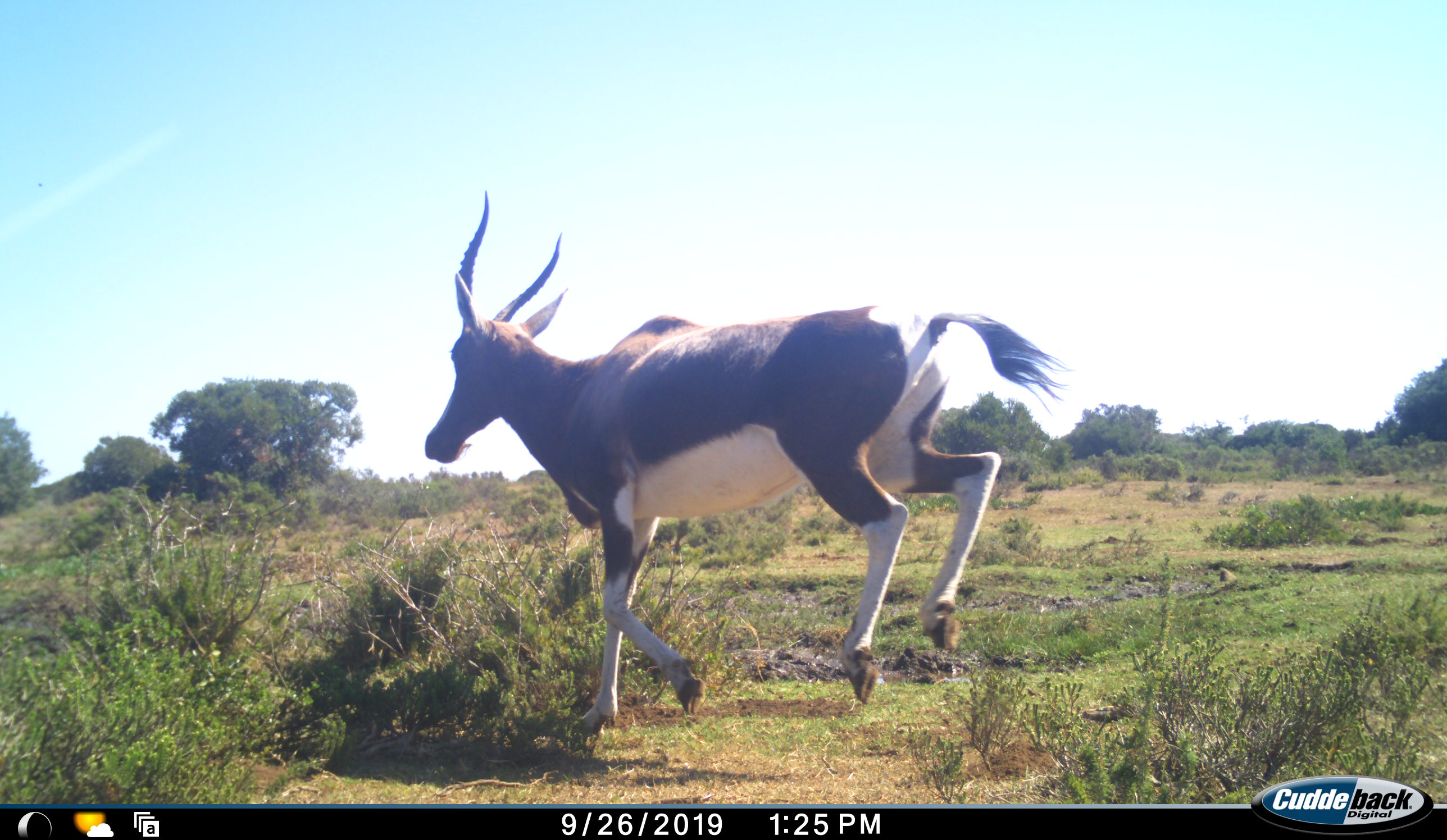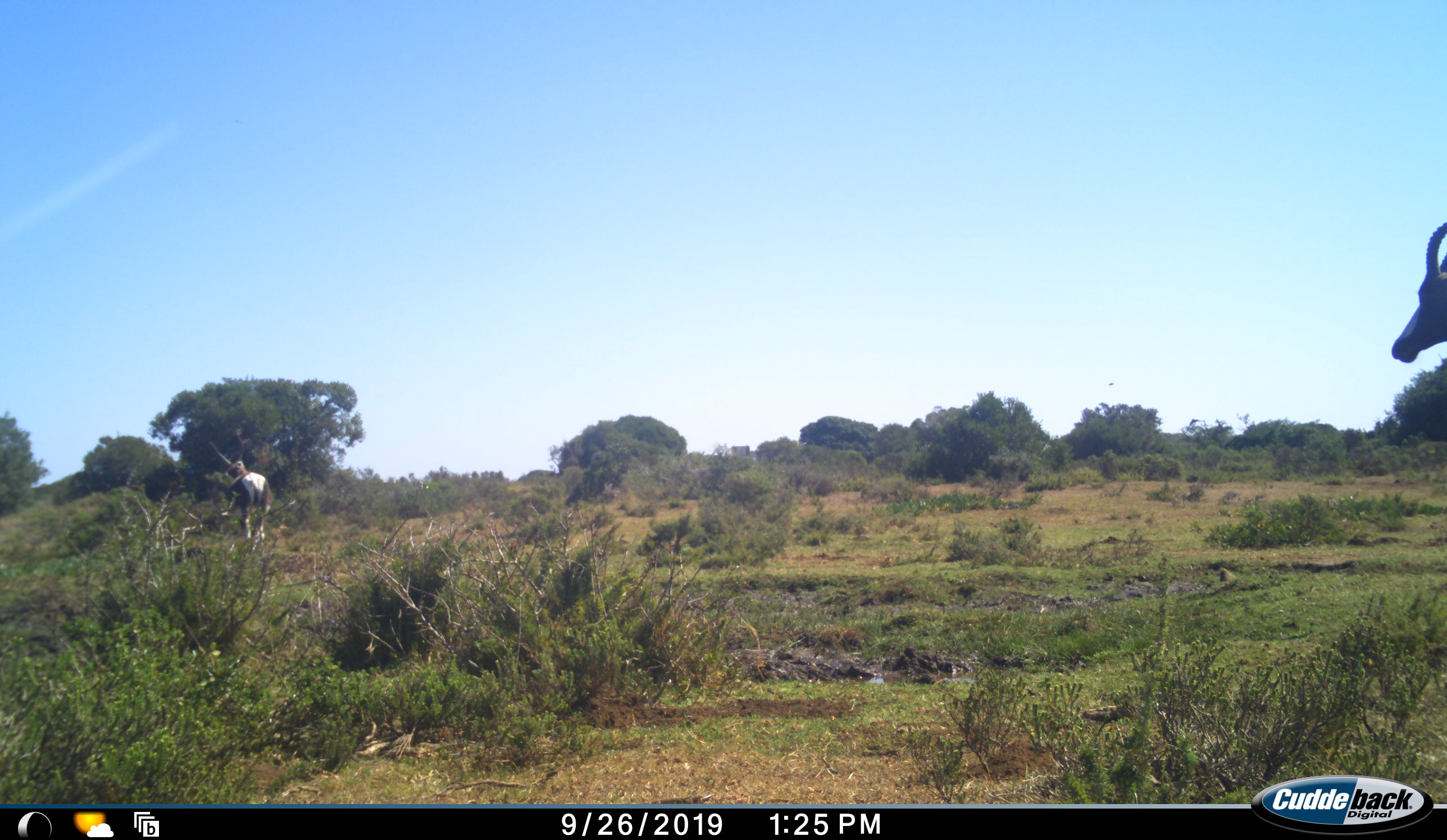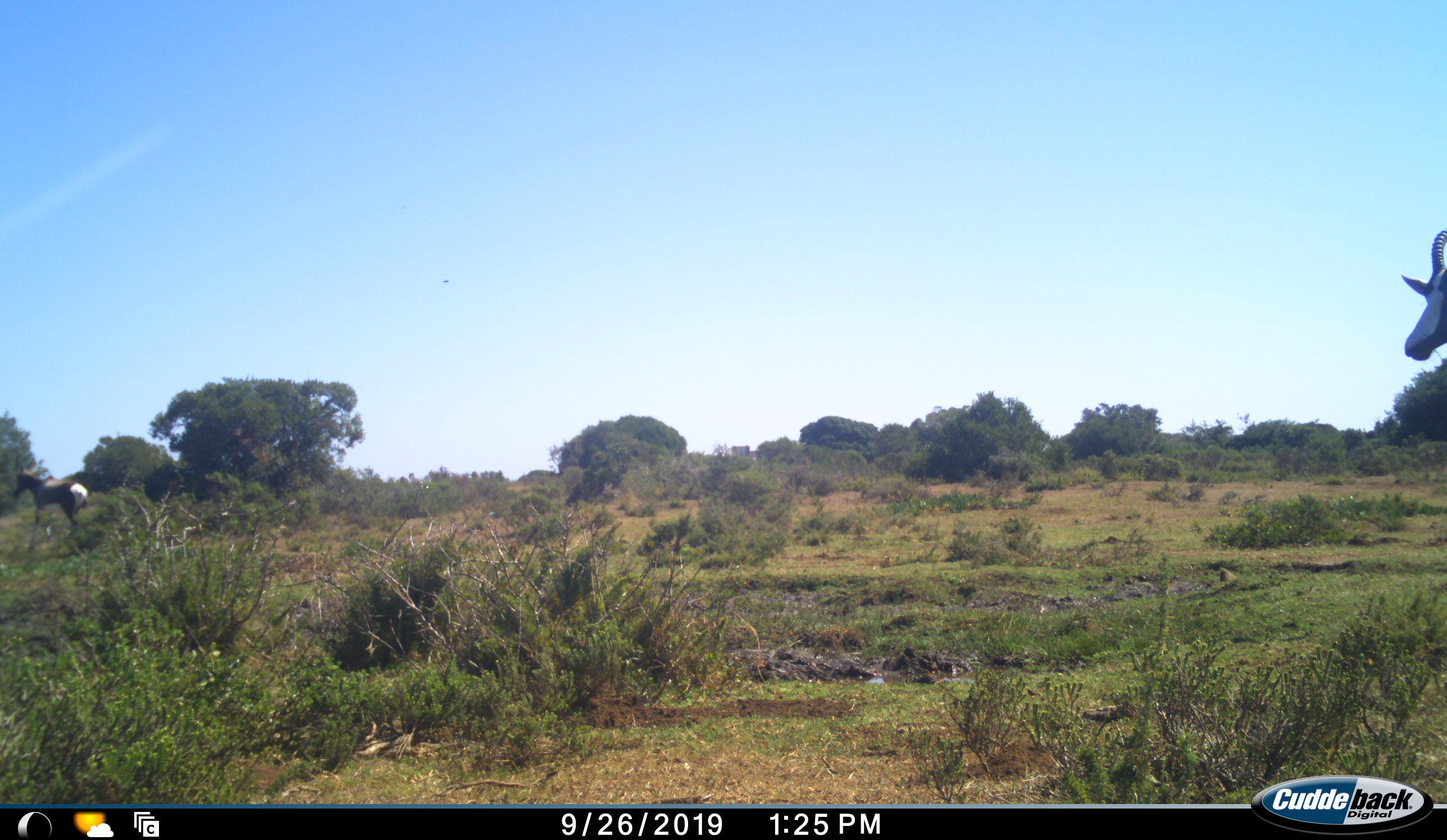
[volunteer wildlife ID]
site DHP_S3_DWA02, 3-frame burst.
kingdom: Animalia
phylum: Chordata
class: Mammalia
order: Artiodactyla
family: Bovidae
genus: Damaliscus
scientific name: Damaliscus pygargus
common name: bontebok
Bontebok (Damaliscus pygargus), count 2. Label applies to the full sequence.